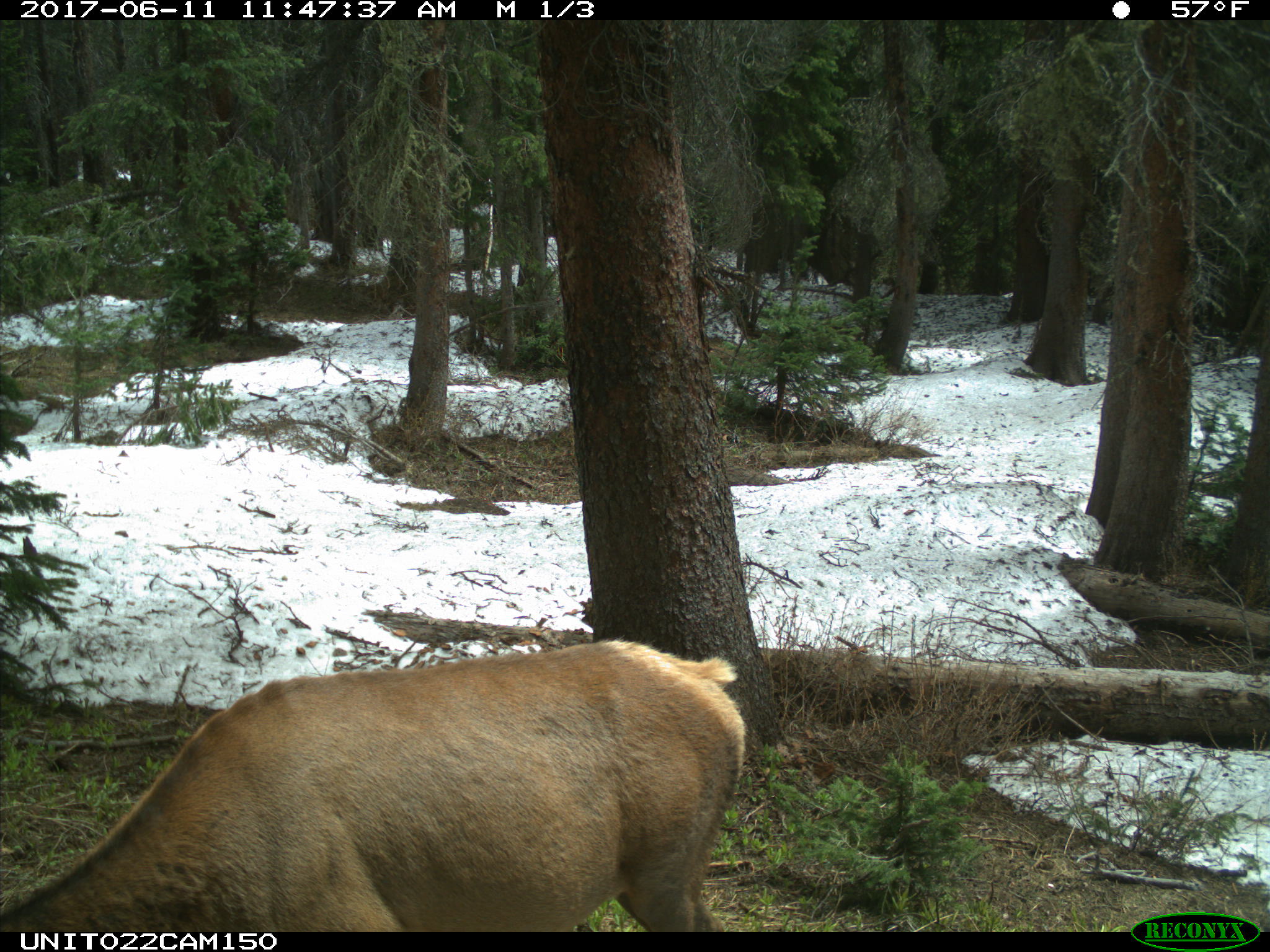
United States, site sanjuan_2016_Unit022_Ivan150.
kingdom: Animalia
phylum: Chordata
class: Mammalia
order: Artiodactyla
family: Cervidae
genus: Cervus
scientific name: Cervus elaphus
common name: red deer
Cervus elaphus (red deer).